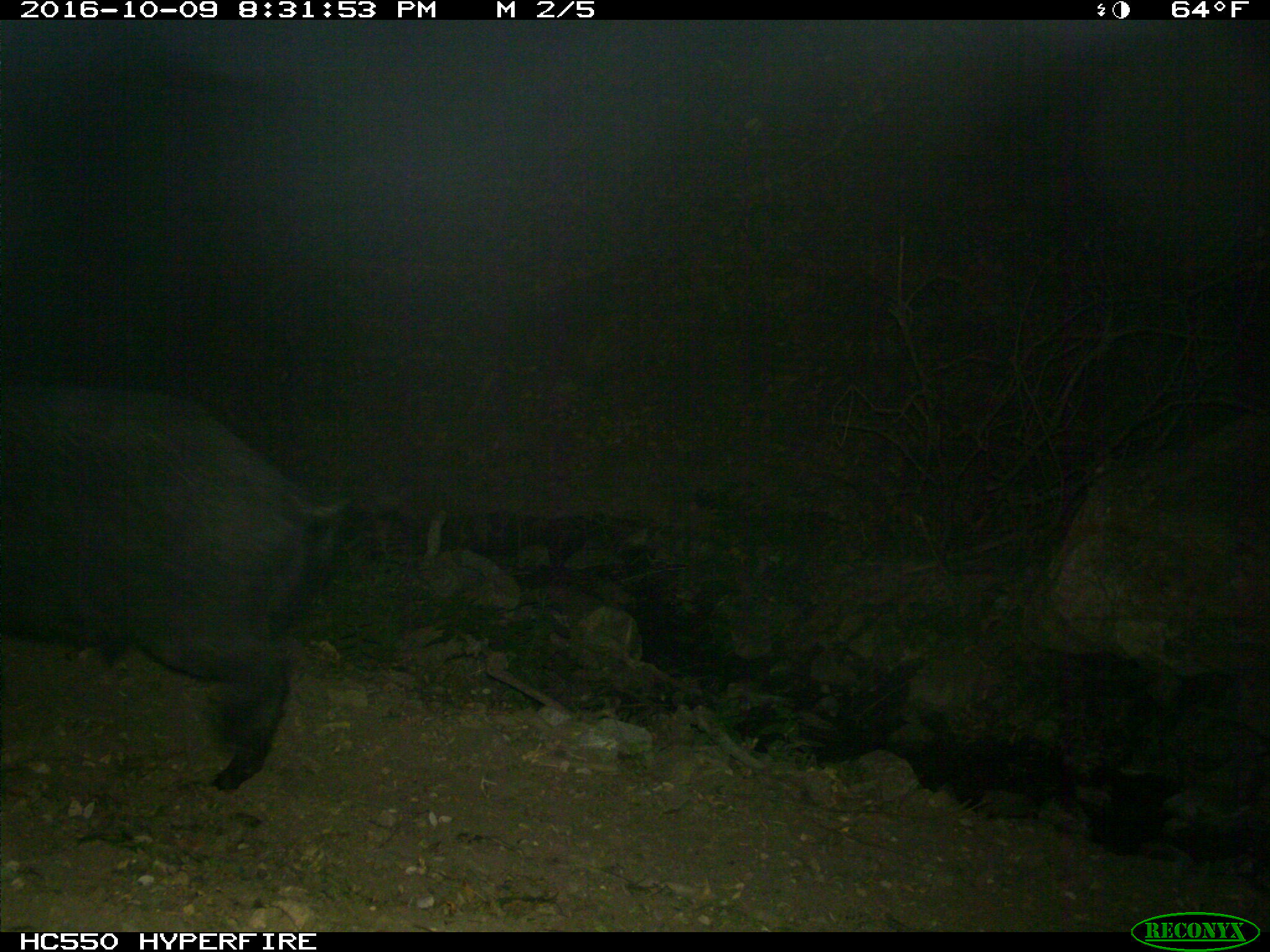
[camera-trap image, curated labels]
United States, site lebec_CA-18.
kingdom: Animalia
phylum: Chordata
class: Mammalia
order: Artiodactyla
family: Suidae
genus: Sus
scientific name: Sus scrofa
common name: wild boar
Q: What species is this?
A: Sus scrofa (wild boar).